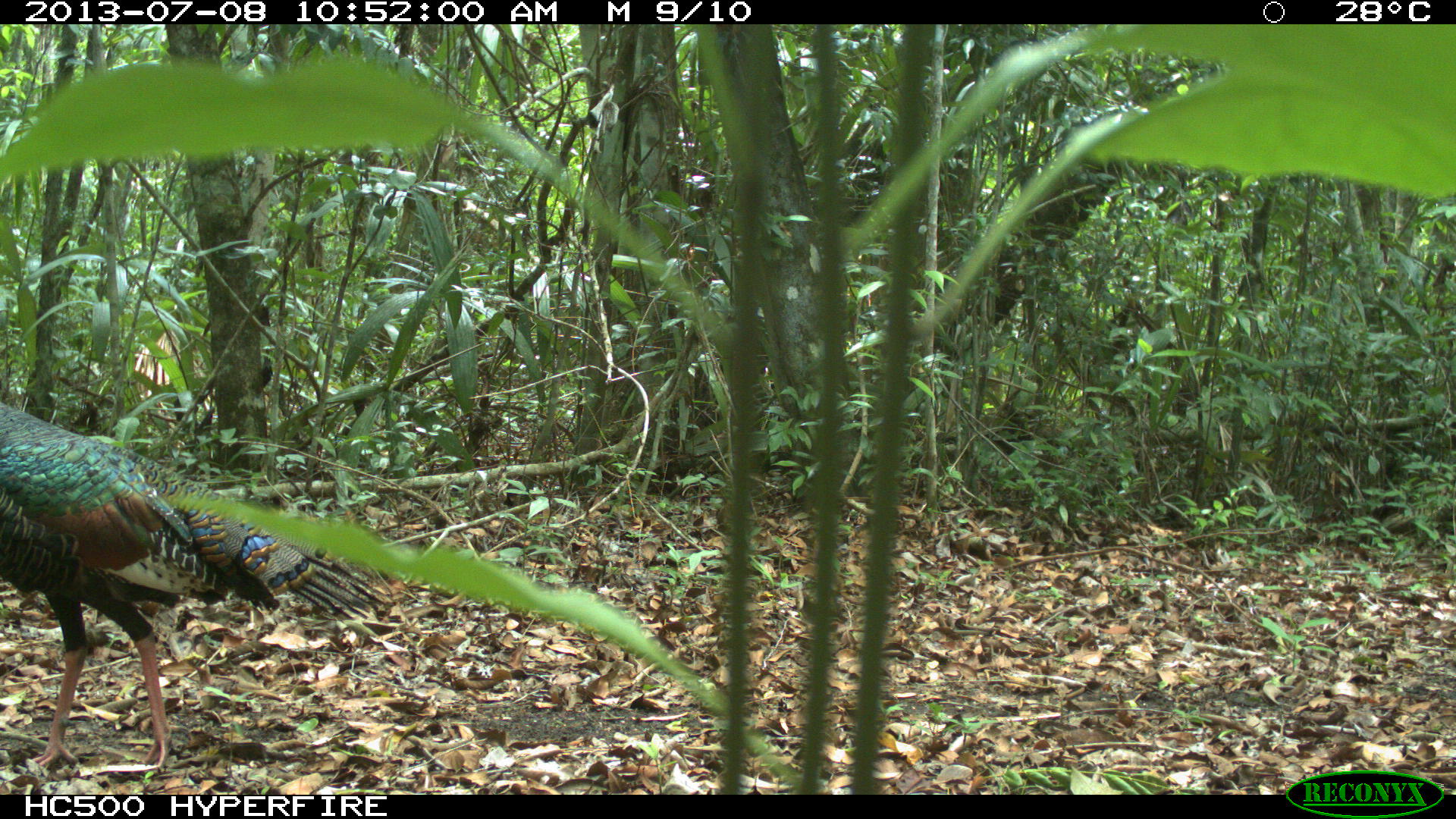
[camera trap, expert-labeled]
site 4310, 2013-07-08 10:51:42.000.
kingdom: Animalia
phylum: Chordata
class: Aves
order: Galliformes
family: Phasianidae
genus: Meleagris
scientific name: Meleagris ocellata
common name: ocellated turkey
Meleagris ocellata (ocellated turkey), count 1, sex male.